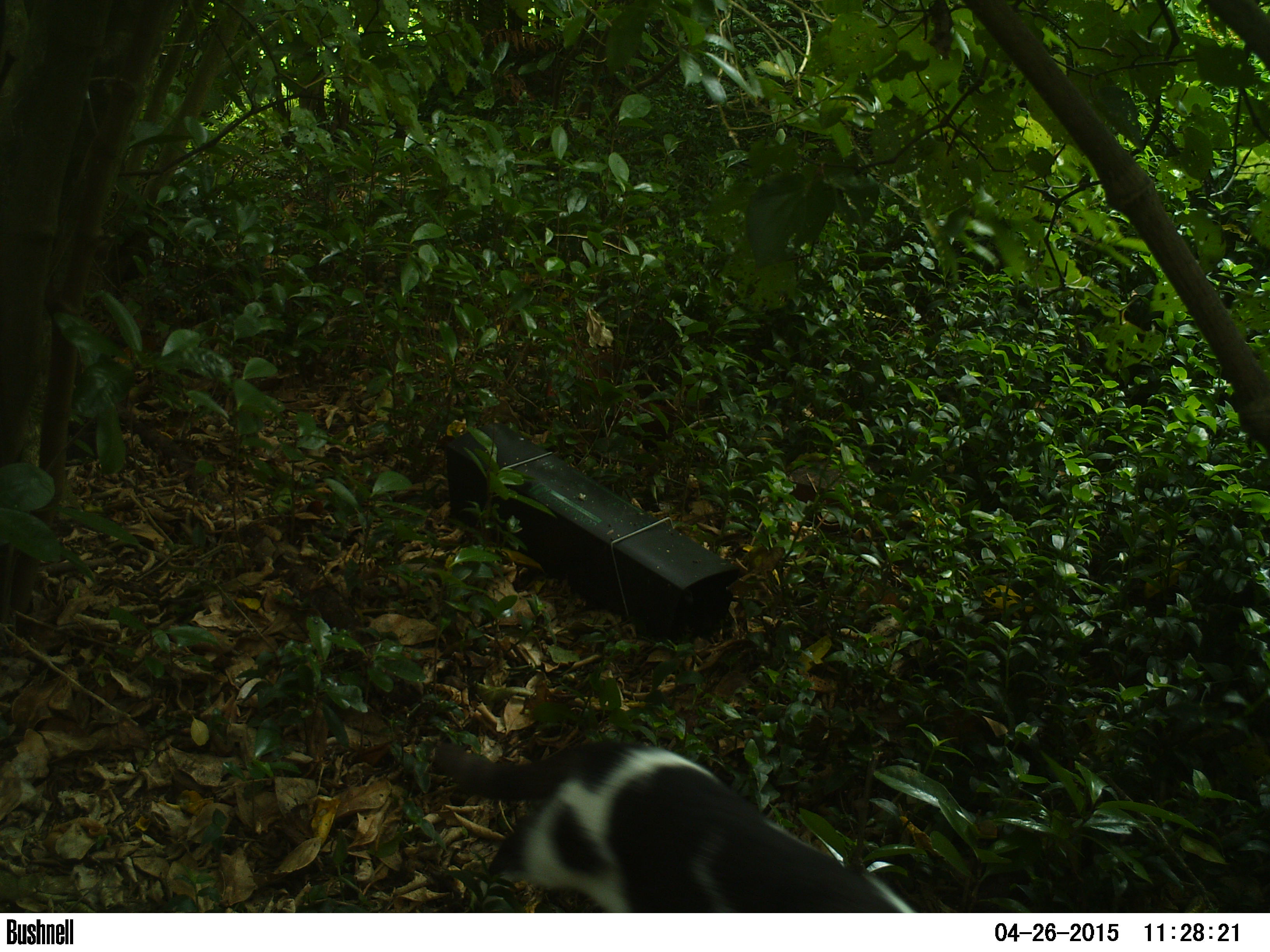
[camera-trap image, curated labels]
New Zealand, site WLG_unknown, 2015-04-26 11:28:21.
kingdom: Animalia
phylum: Chordata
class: Mammalia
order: Carnivora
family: Felidae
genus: Felis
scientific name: Felis catus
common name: domestic cat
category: cat